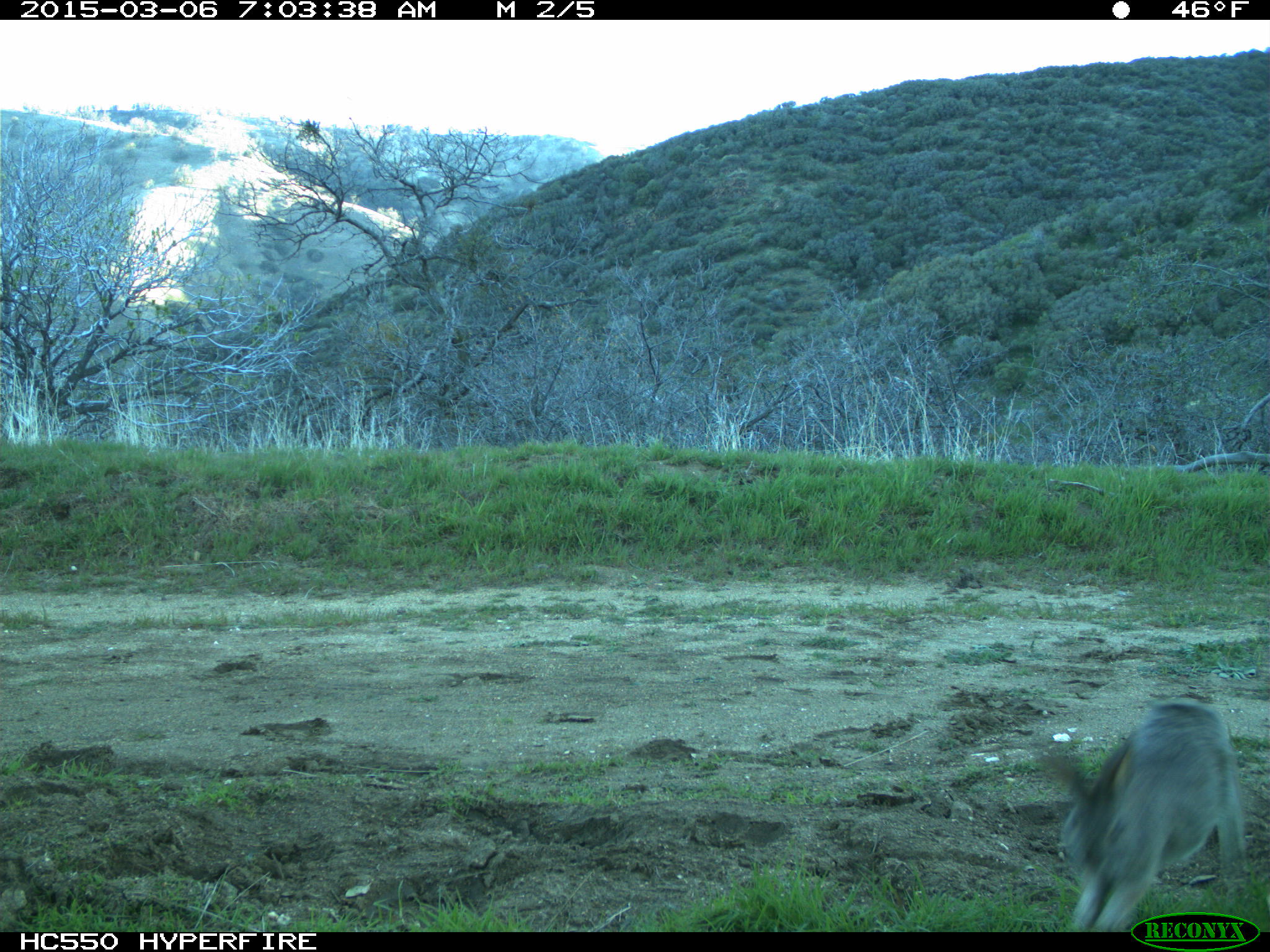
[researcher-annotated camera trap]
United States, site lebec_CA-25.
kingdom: Animalia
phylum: Chordata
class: Mammalia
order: Lagomorpha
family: Leporidae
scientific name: Leporidae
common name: rabbits and hares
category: unidentified rabbit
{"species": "unidentified rabbit (rabbits and hares) (Leporidae)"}